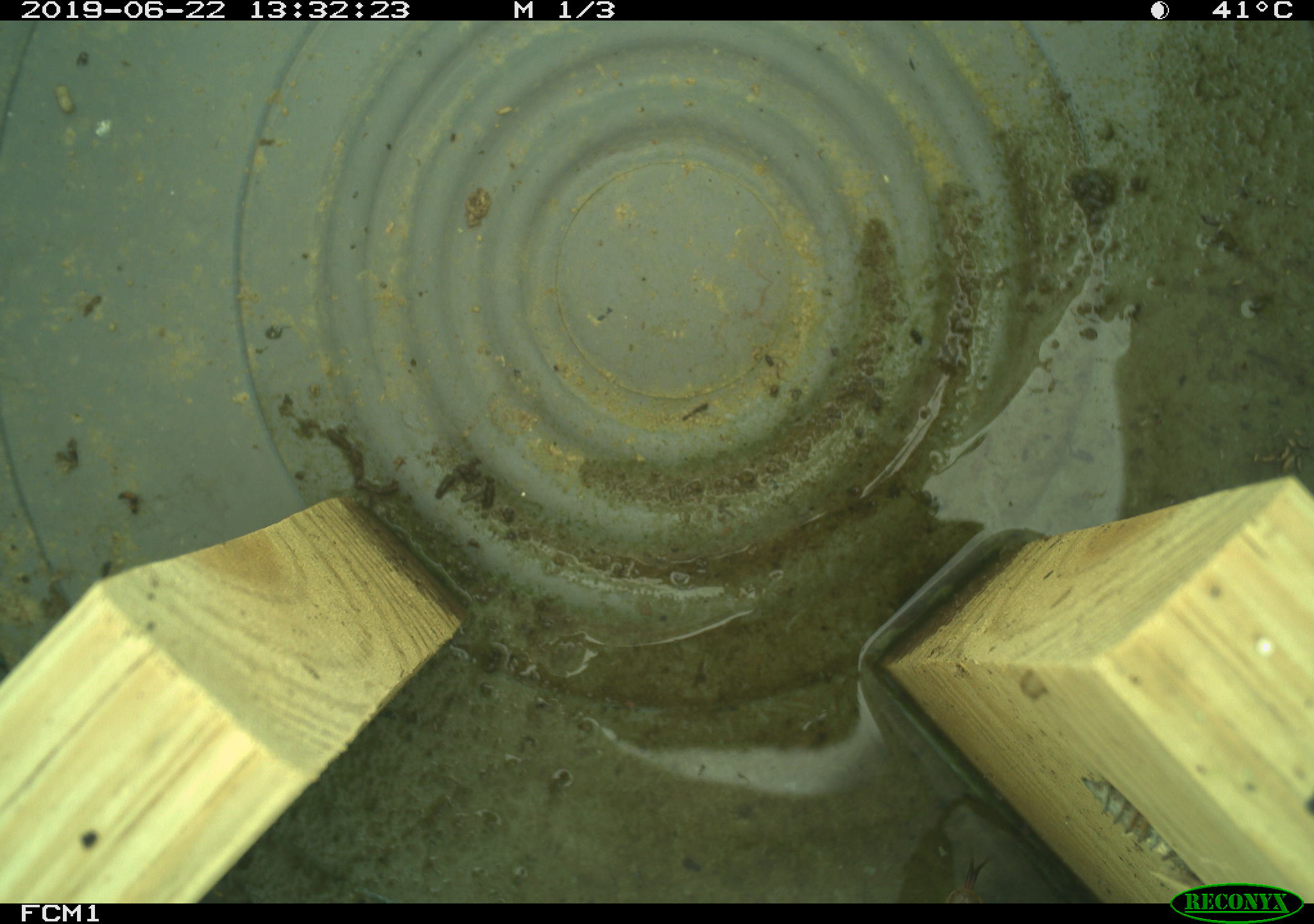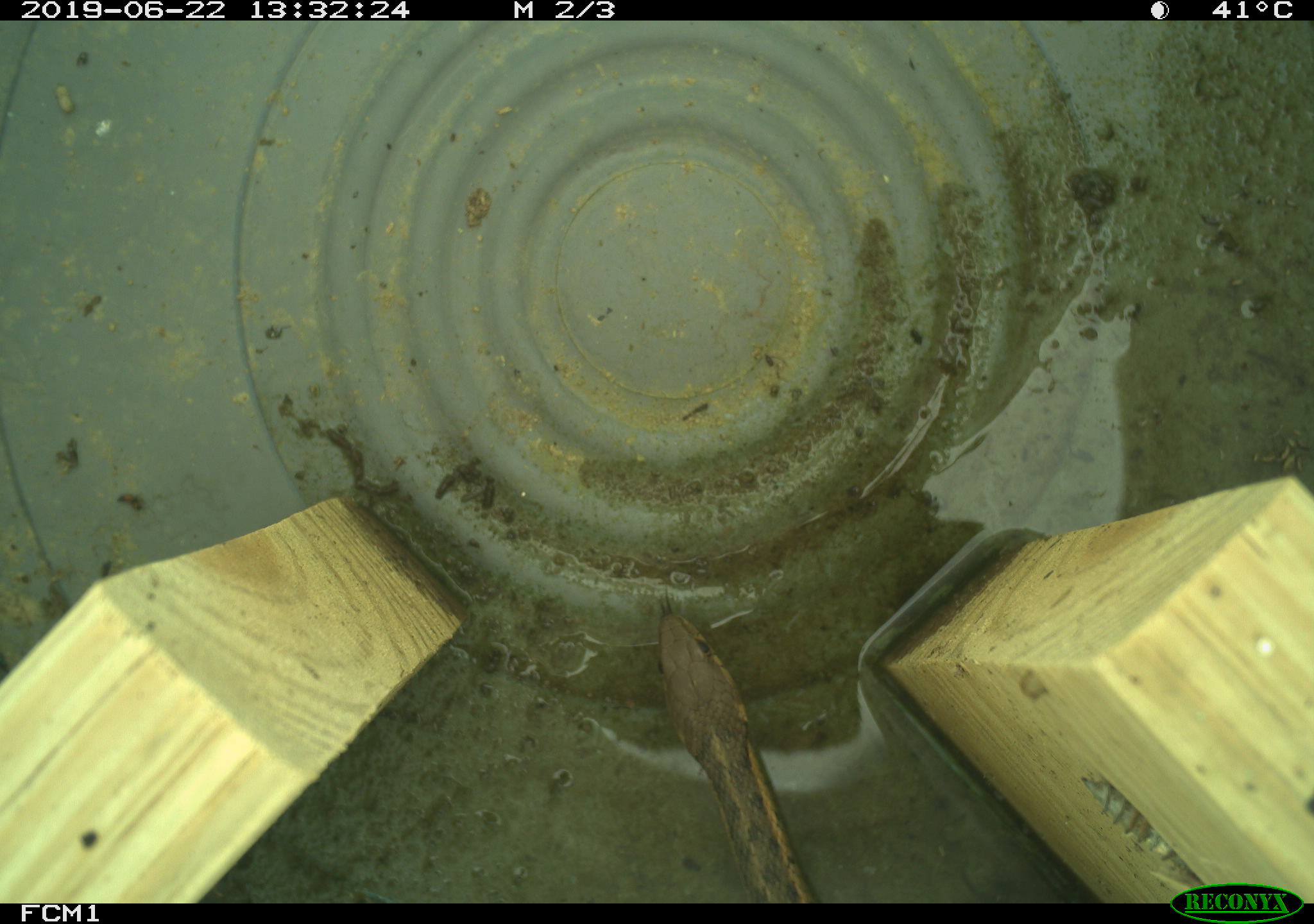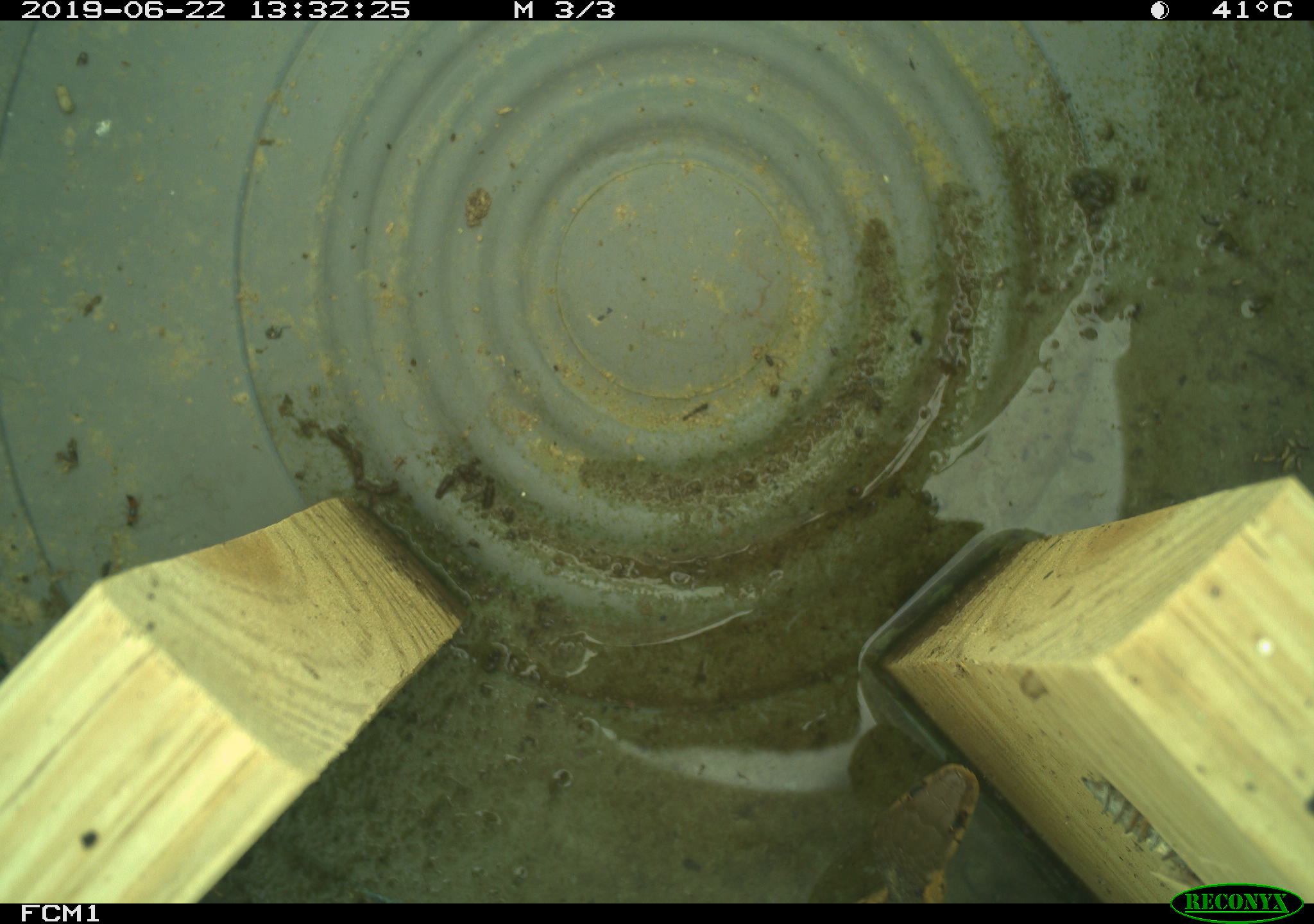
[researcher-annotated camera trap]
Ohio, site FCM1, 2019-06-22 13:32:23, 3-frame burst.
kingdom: Animalia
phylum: Chordata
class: Reptilia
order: Squamata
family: Colubridae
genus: Thamnophis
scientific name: Thamnophis sirtalis sirtalis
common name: eastern gartersnake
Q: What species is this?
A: Eastern gartersnake (Thamnophis sirtalis sirtalis).